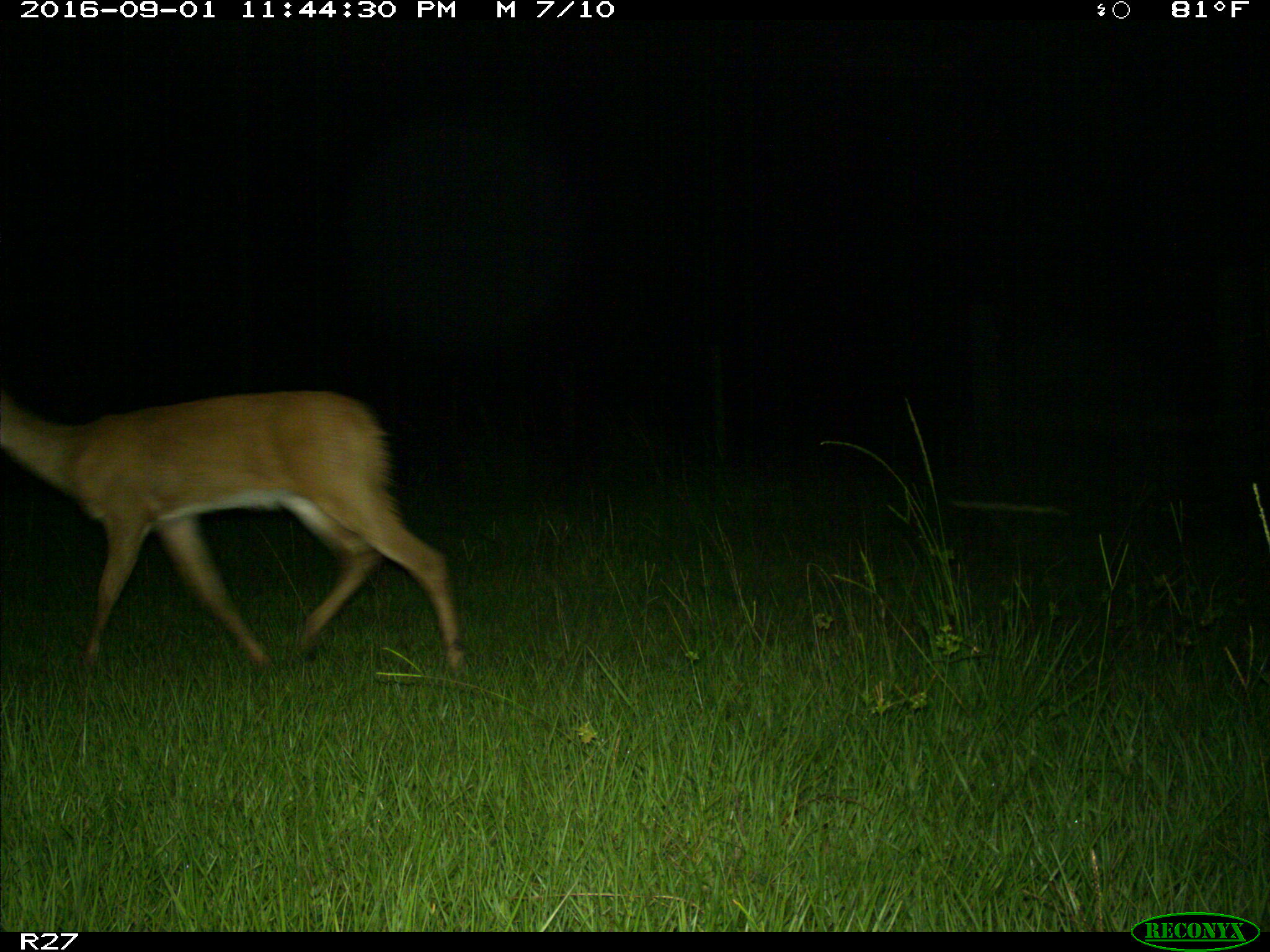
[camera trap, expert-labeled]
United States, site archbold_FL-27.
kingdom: Animalia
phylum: Chordata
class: Mammalia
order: Artiodactyla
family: Cervidae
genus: Odocoileus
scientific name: Odocoileus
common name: deer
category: unidentified deer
Unidentified deer (deer) (Odocoileus).